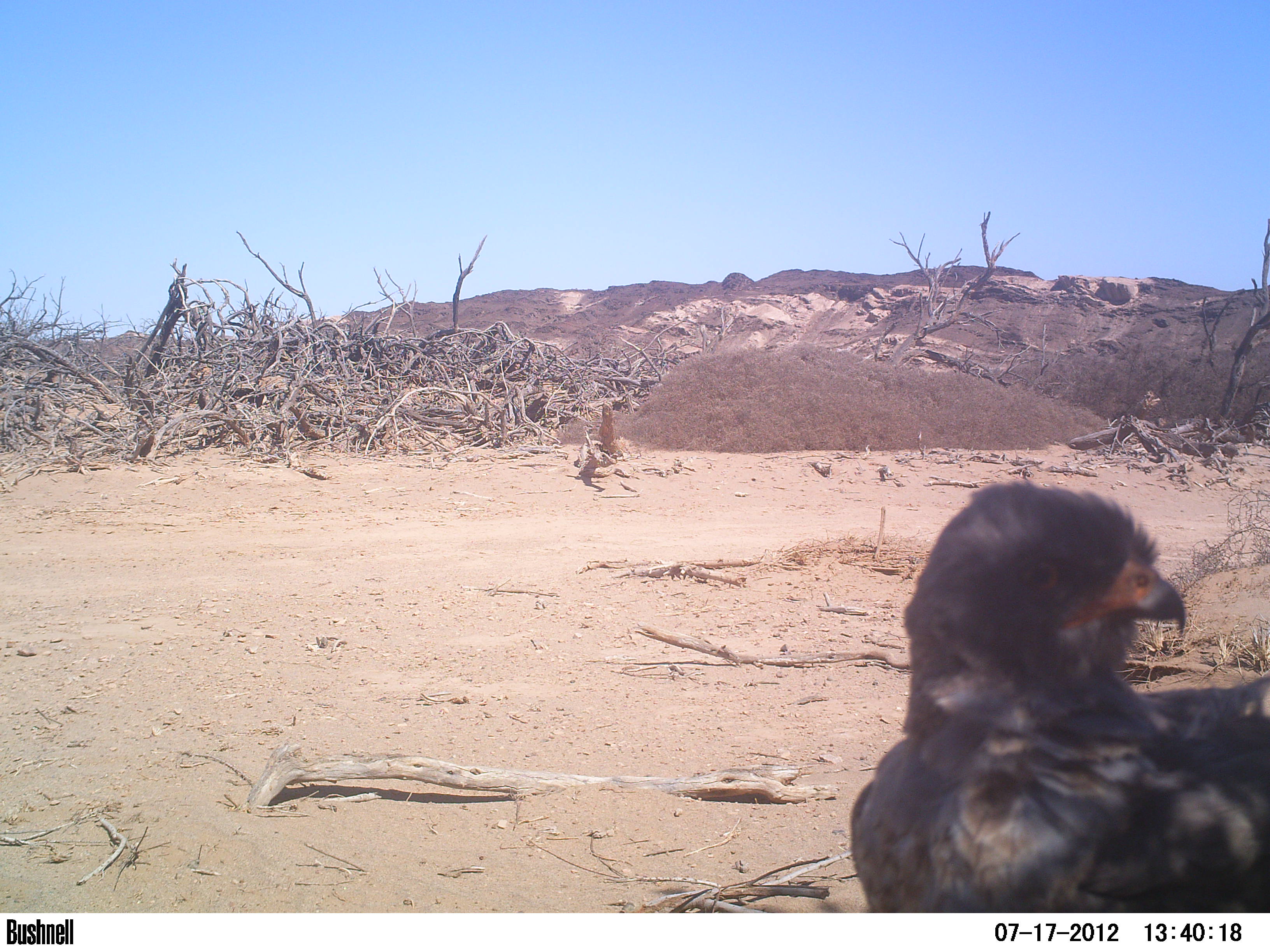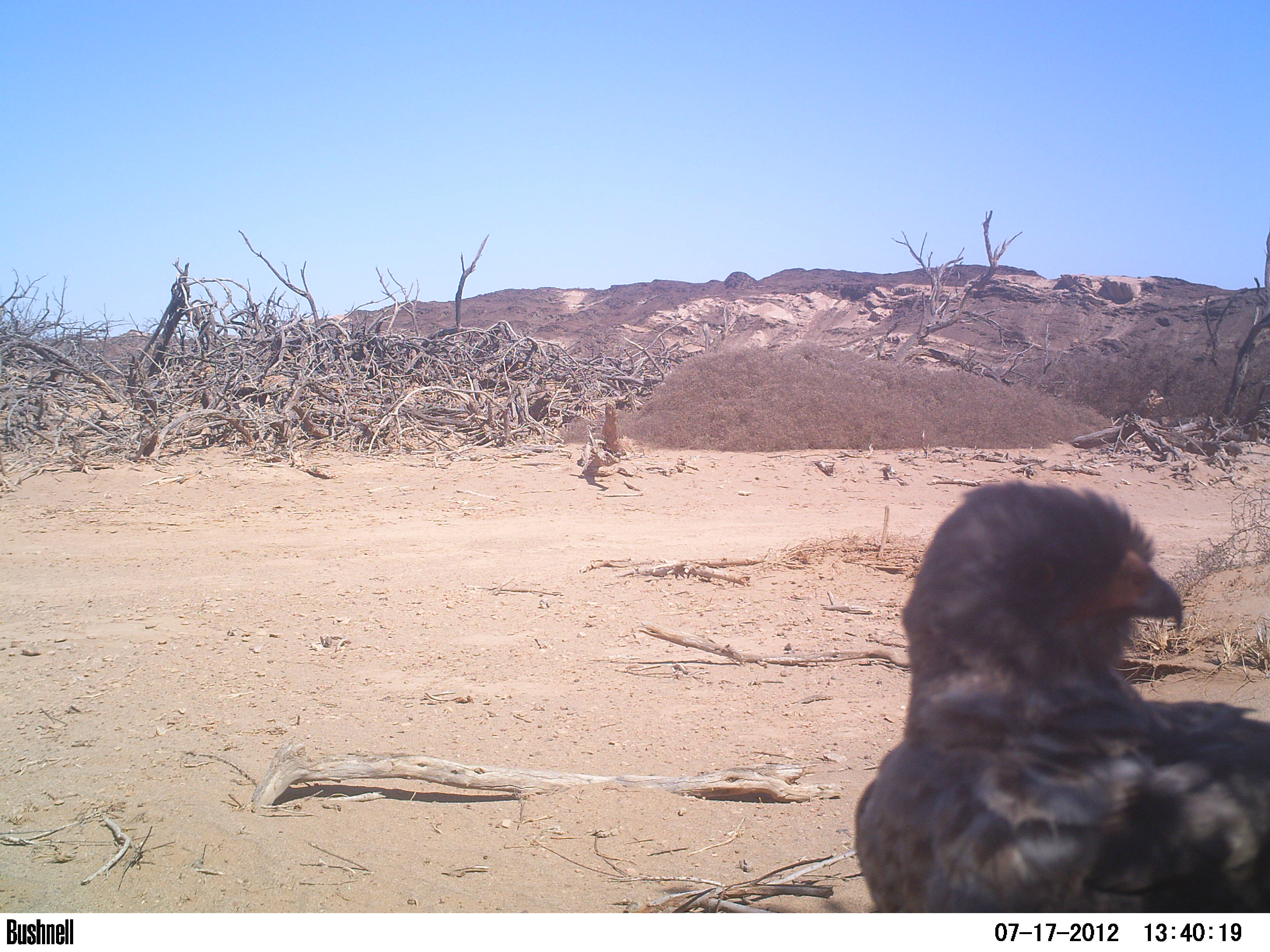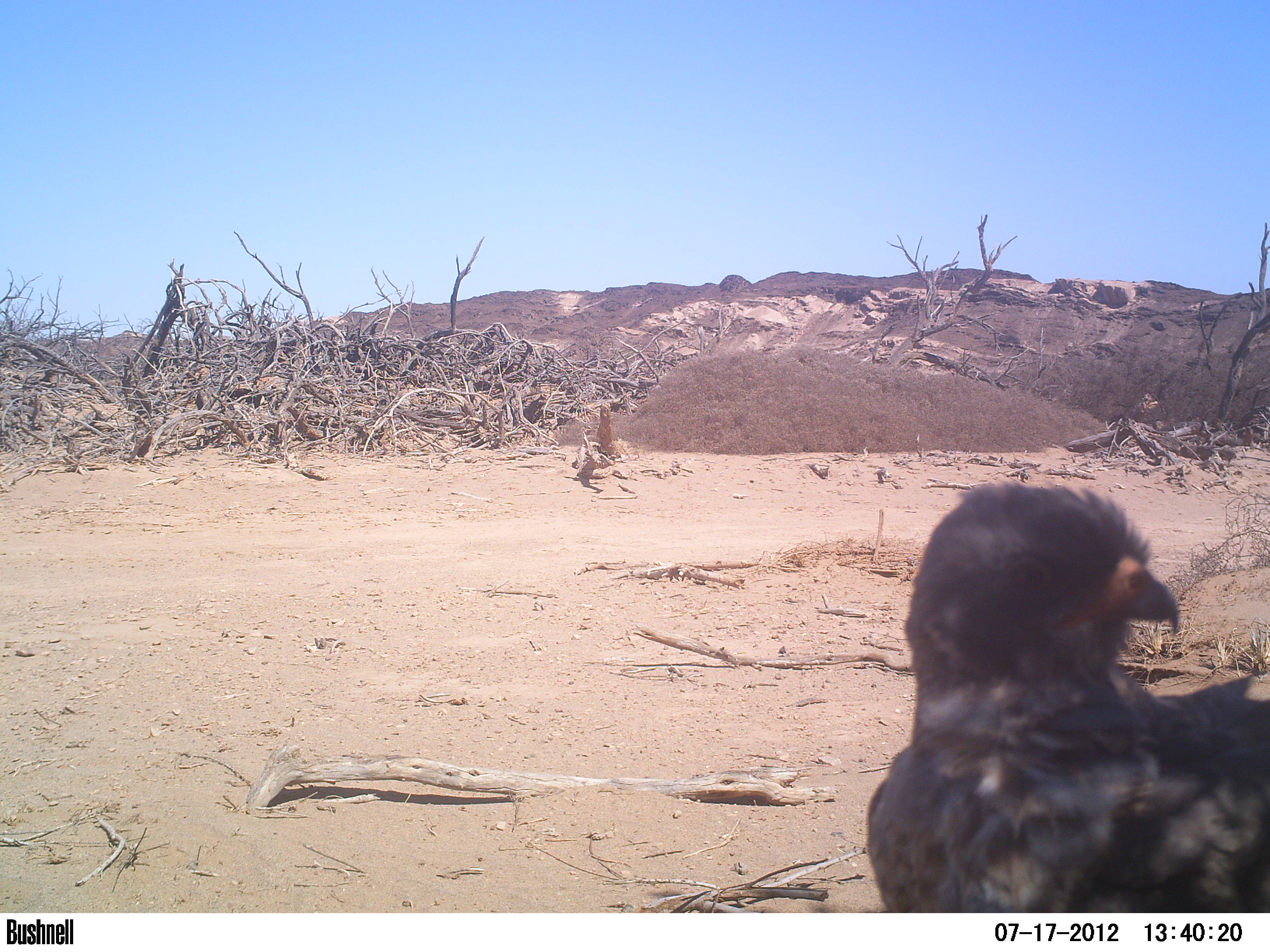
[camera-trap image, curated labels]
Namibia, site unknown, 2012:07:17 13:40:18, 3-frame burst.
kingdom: Animalia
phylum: Chordata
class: Aves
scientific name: Aves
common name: raptor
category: cn-raptors